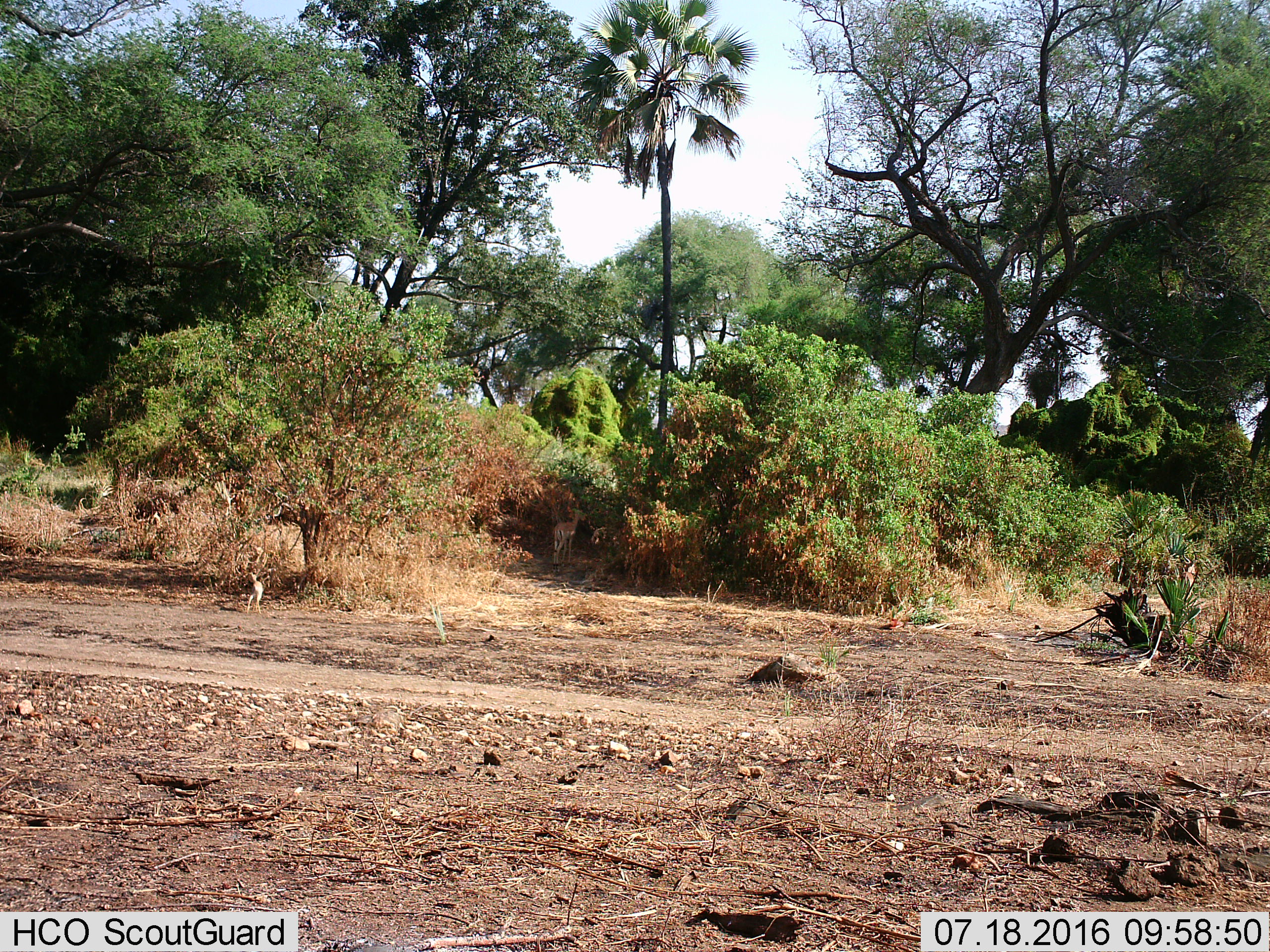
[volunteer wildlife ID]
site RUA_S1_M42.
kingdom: Animalia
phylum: Chordata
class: Mammalia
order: Artiodactyla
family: Bovidae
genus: Aepyceros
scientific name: Aepyceros melampus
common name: impala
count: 2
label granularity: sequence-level